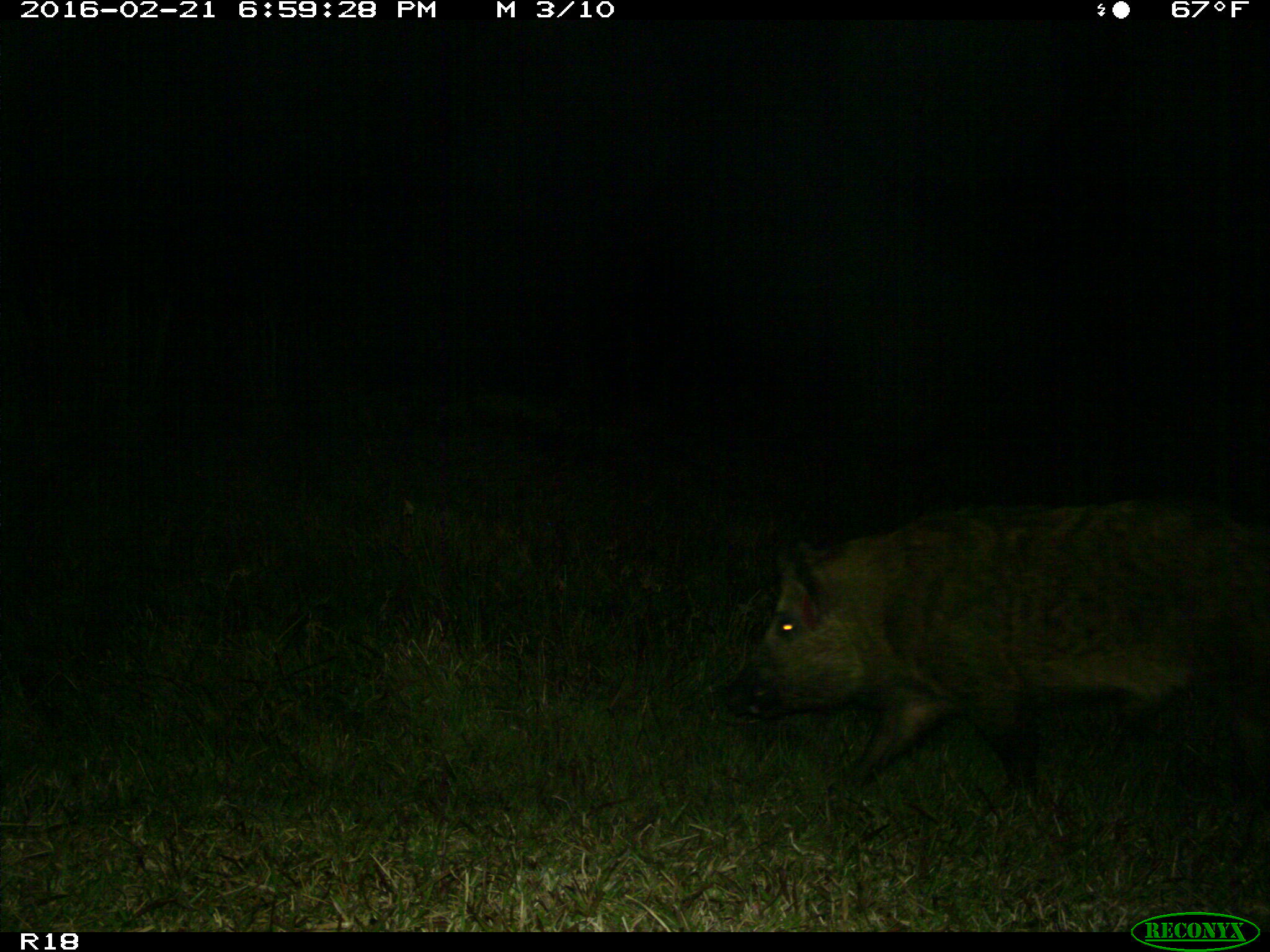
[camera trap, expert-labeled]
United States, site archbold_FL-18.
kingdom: Animalia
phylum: Chordata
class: Mammalia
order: Artiodactyla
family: Suidae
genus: Sus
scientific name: Sus scrofa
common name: wild boar